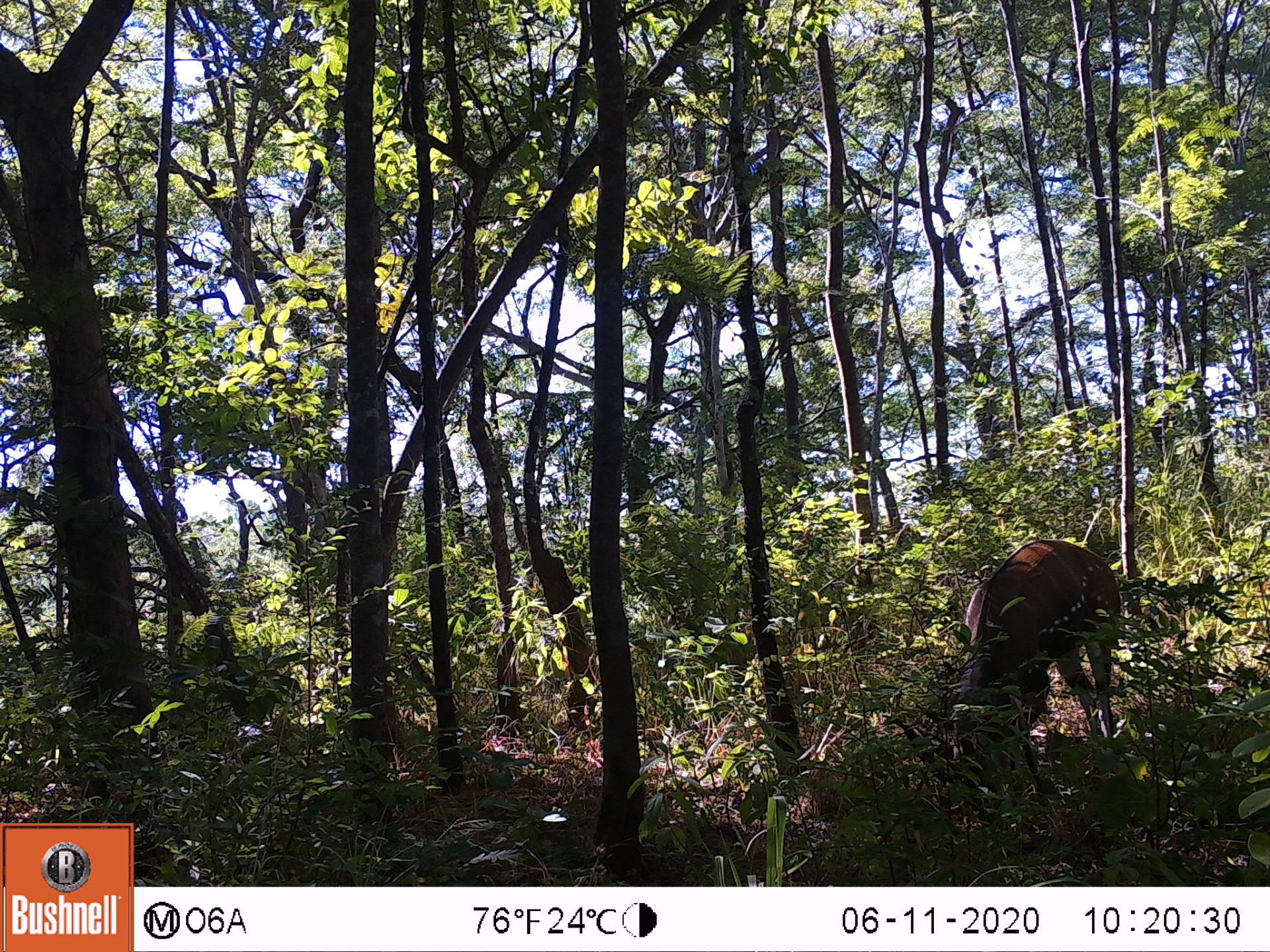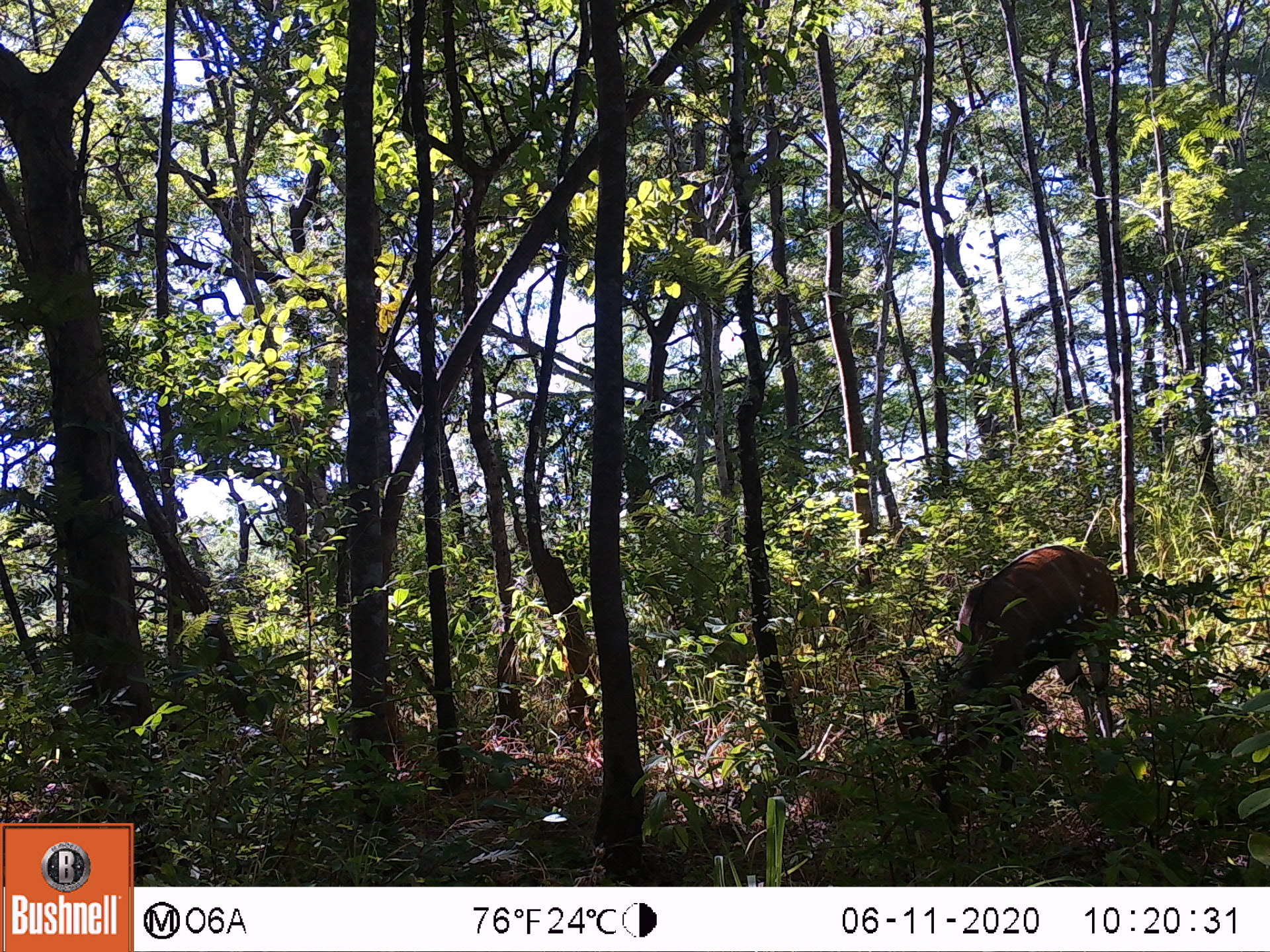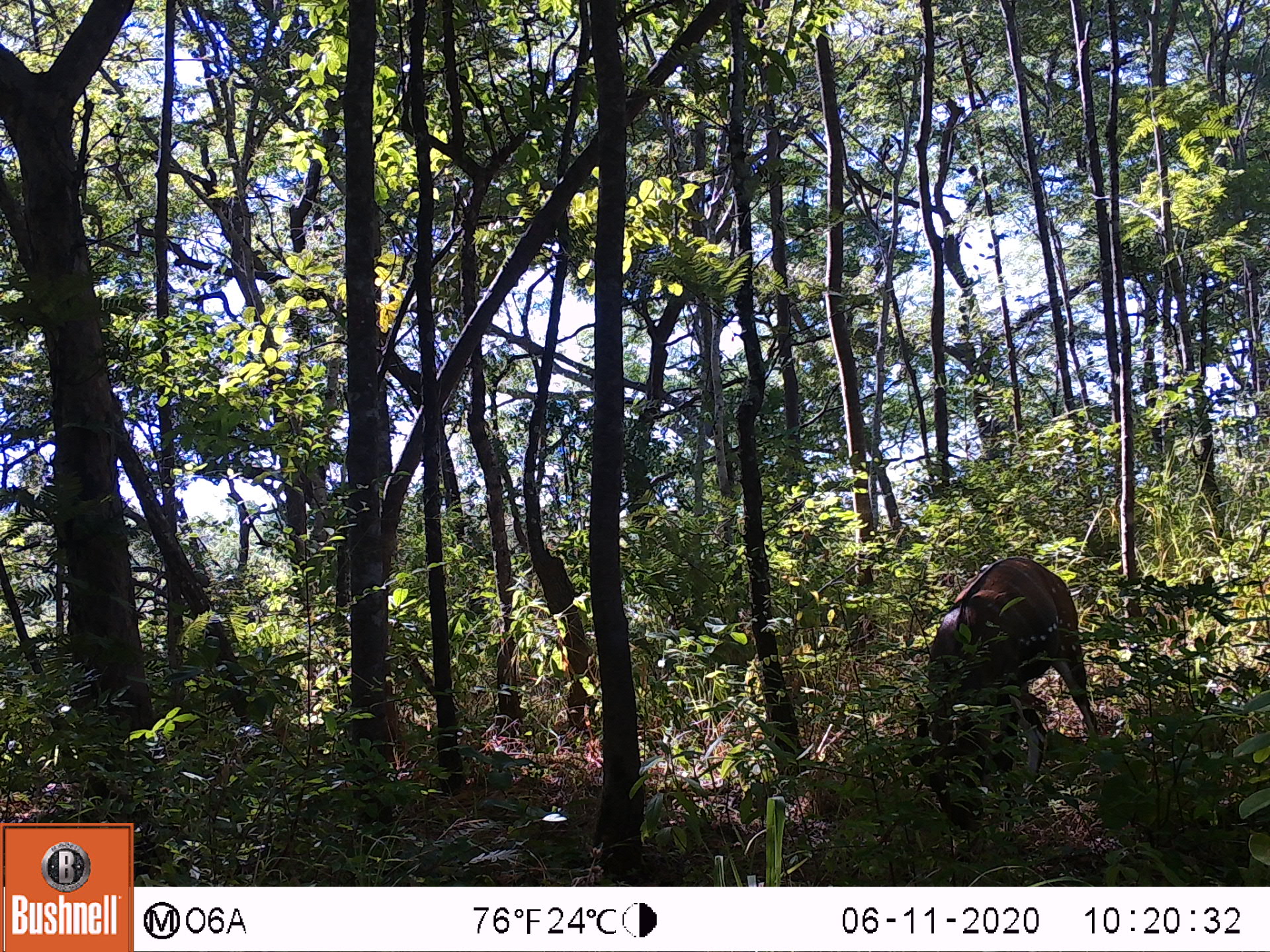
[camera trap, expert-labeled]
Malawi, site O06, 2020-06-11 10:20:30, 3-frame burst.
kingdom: Animalia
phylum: Chordata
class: Mammalia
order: Artiodactyla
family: Bovidae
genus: Tragelaphus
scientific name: Tragelaphus sylvaticus sylvaticus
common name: cape bushbuck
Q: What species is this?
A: Cape bushbuck (Tragelaphus sylvaticus sylvaticus).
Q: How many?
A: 1.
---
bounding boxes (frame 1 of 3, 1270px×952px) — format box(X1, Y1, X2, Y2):
cape bushbuck: box(896, 530, 1128, 824)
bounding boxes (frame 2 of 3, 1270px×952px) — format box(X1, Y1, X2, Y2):
cape bushbuck: box(883, 543, 1125, 846)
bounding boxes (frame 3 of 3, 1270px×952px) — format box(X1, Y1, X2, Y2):
cape bushbuck: box(898, 557, 1102, 848)